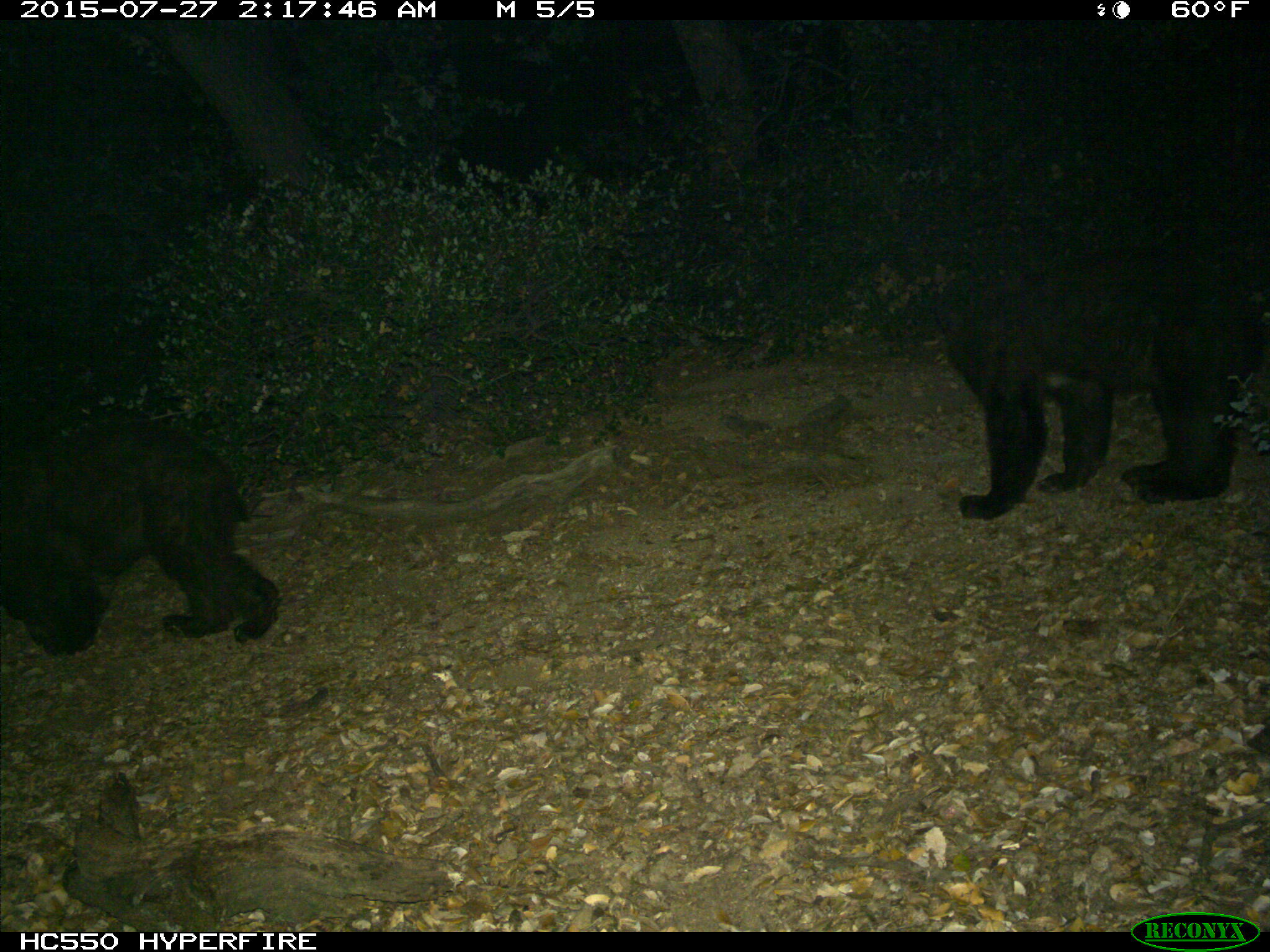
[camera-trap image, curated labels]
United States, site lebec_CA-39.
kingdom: Animalia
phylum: Chordata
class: Mammalia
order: Carnivora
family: Ursidae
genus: Ursus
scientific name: Ursus americanus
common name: american black bear